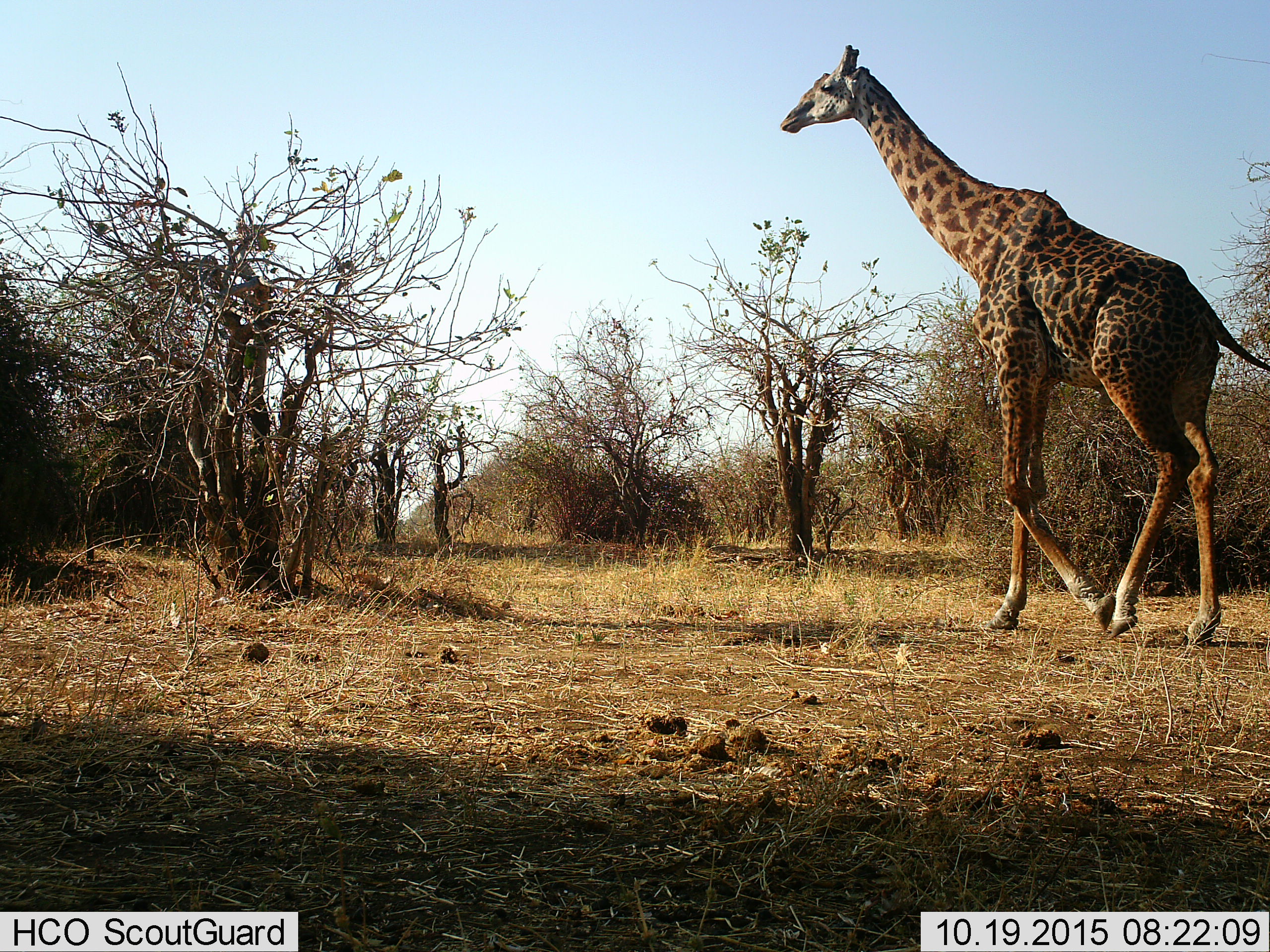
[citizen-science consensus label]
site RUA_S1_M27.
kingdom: Animalia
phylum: Chordata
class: Mammalia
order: Artiodactyla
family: Giraffidae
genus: Giraffa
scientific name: Giraffa camelopardalis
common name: giraffe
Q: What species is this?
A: Giraffe (Giraffa camelopardalis).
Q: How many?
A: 1.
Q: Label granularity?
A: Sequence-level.